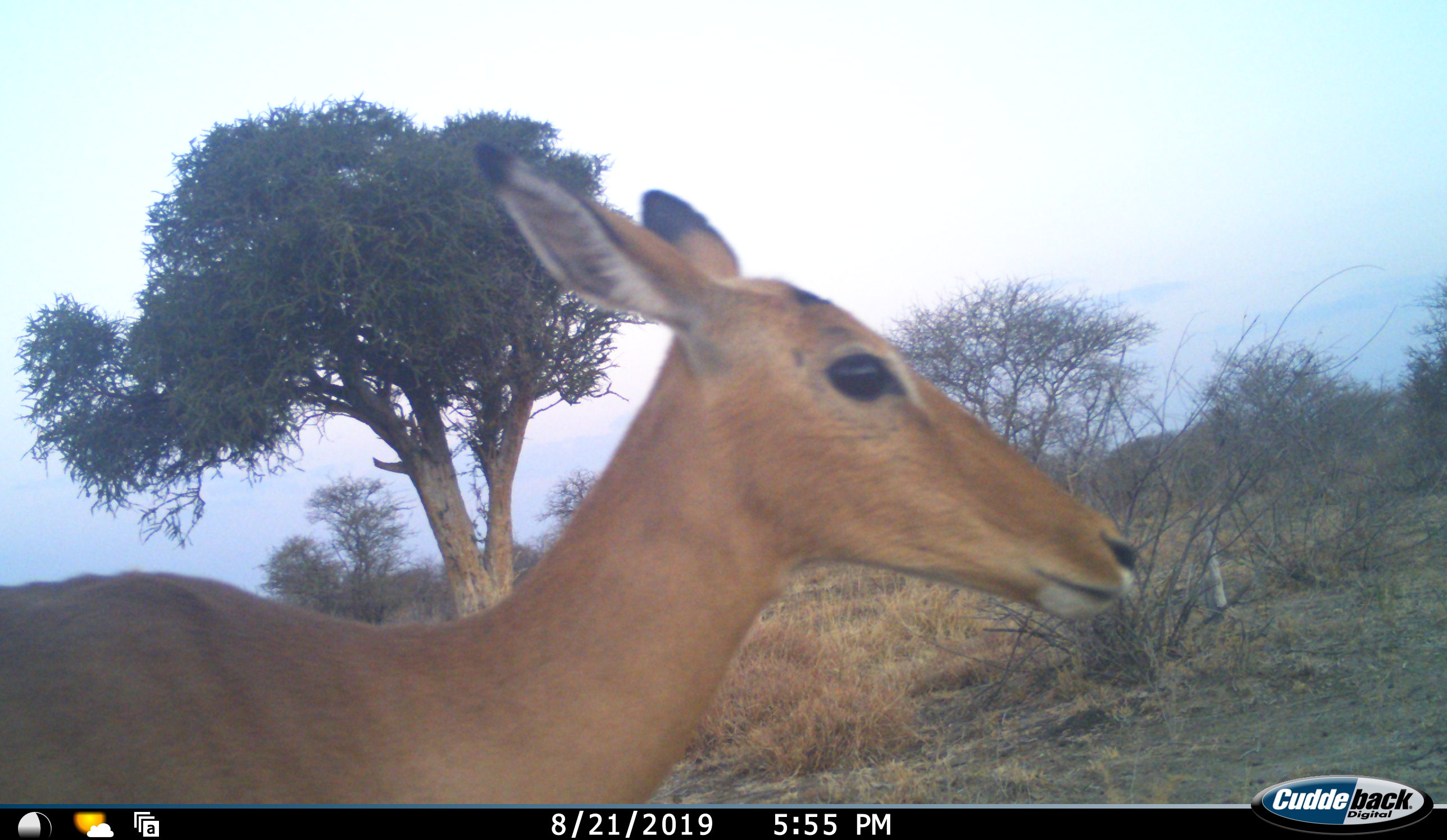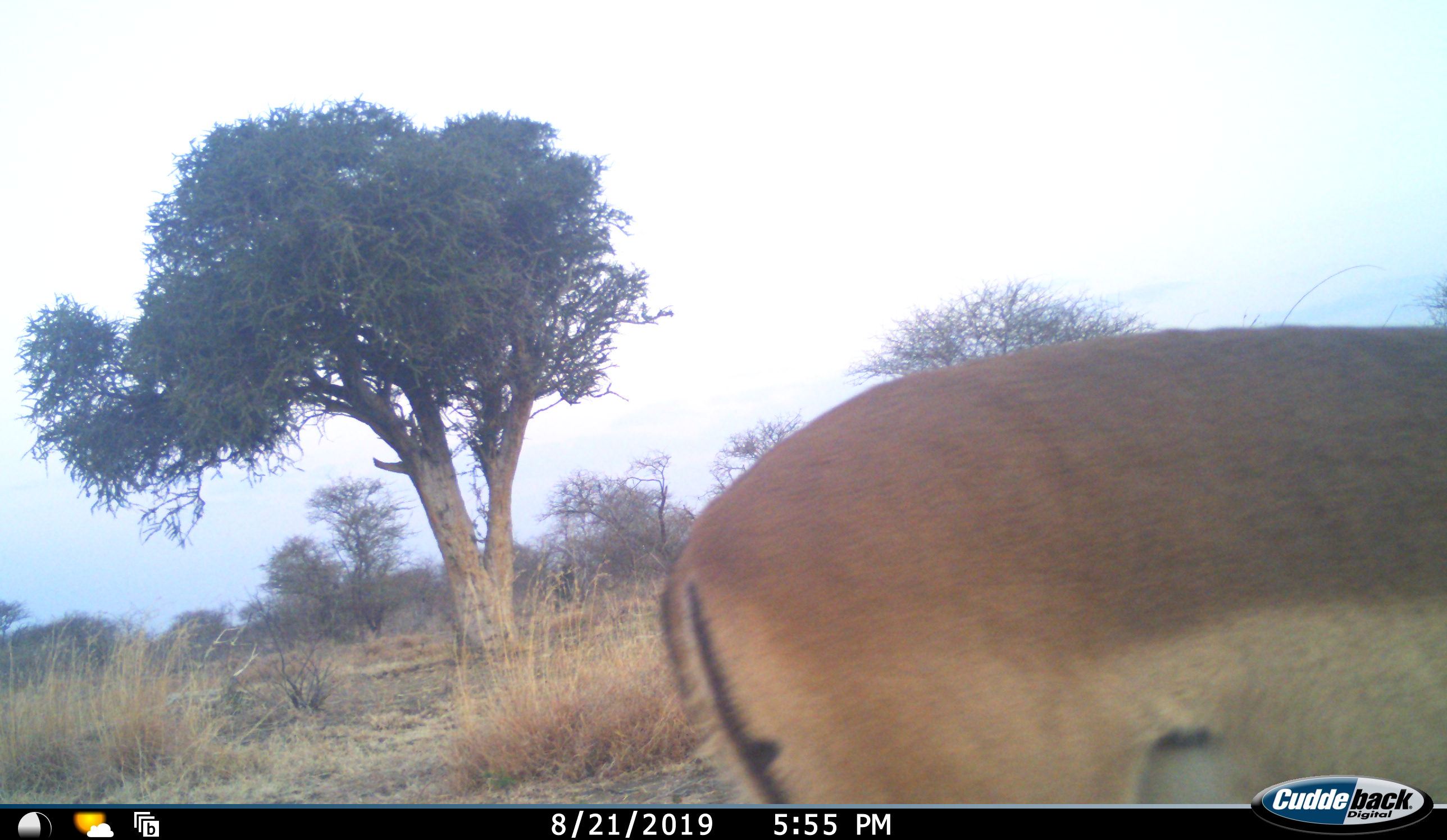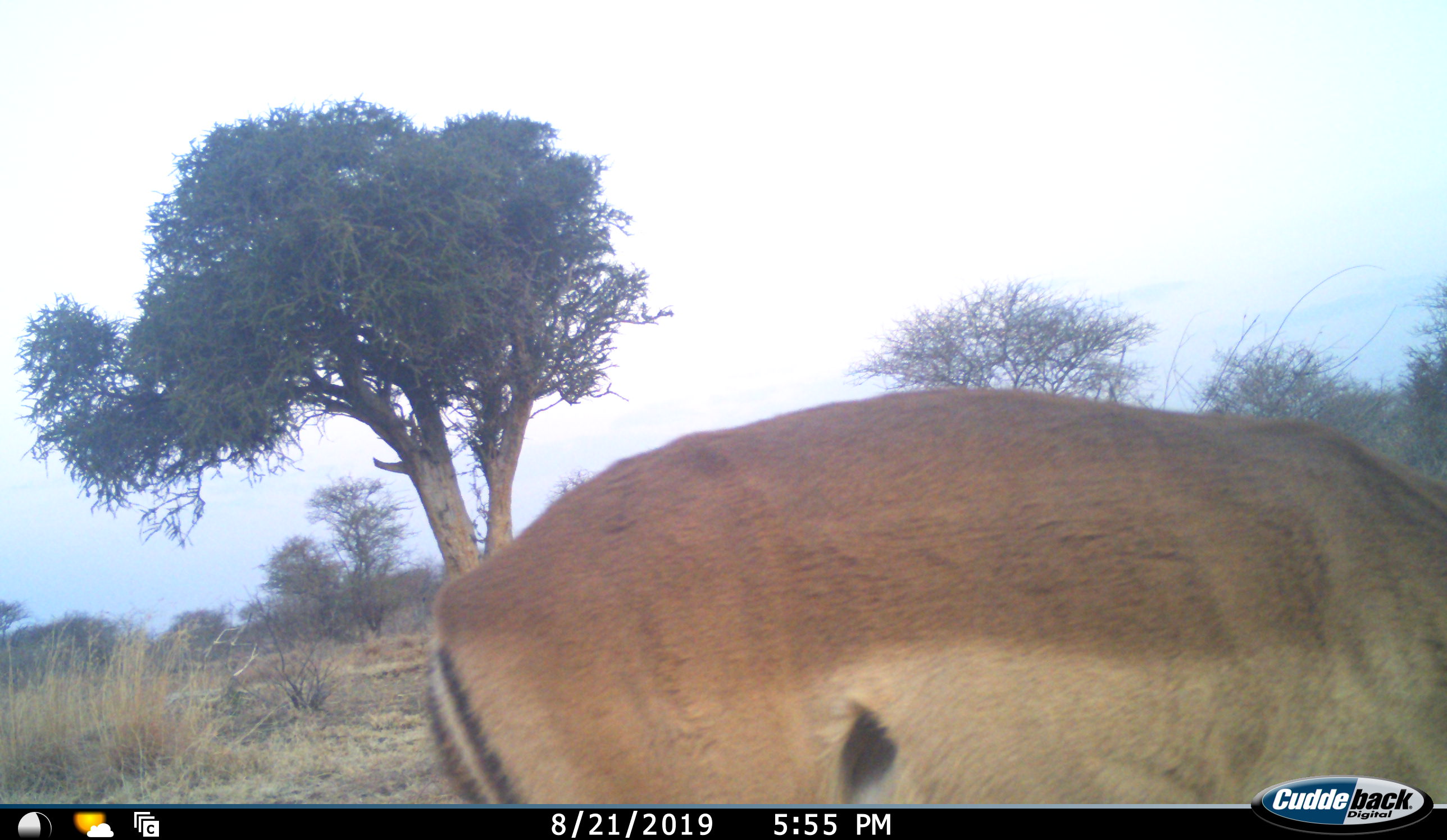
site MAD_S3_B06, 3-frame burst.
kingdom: Animalia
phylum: Chordata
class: Mammalia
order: Artiodactyla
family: Bovidae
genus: Aepyceros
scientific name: Aepyceros melampus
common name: impala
Impala (Aepyceros melampus), count 1. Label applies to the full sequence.